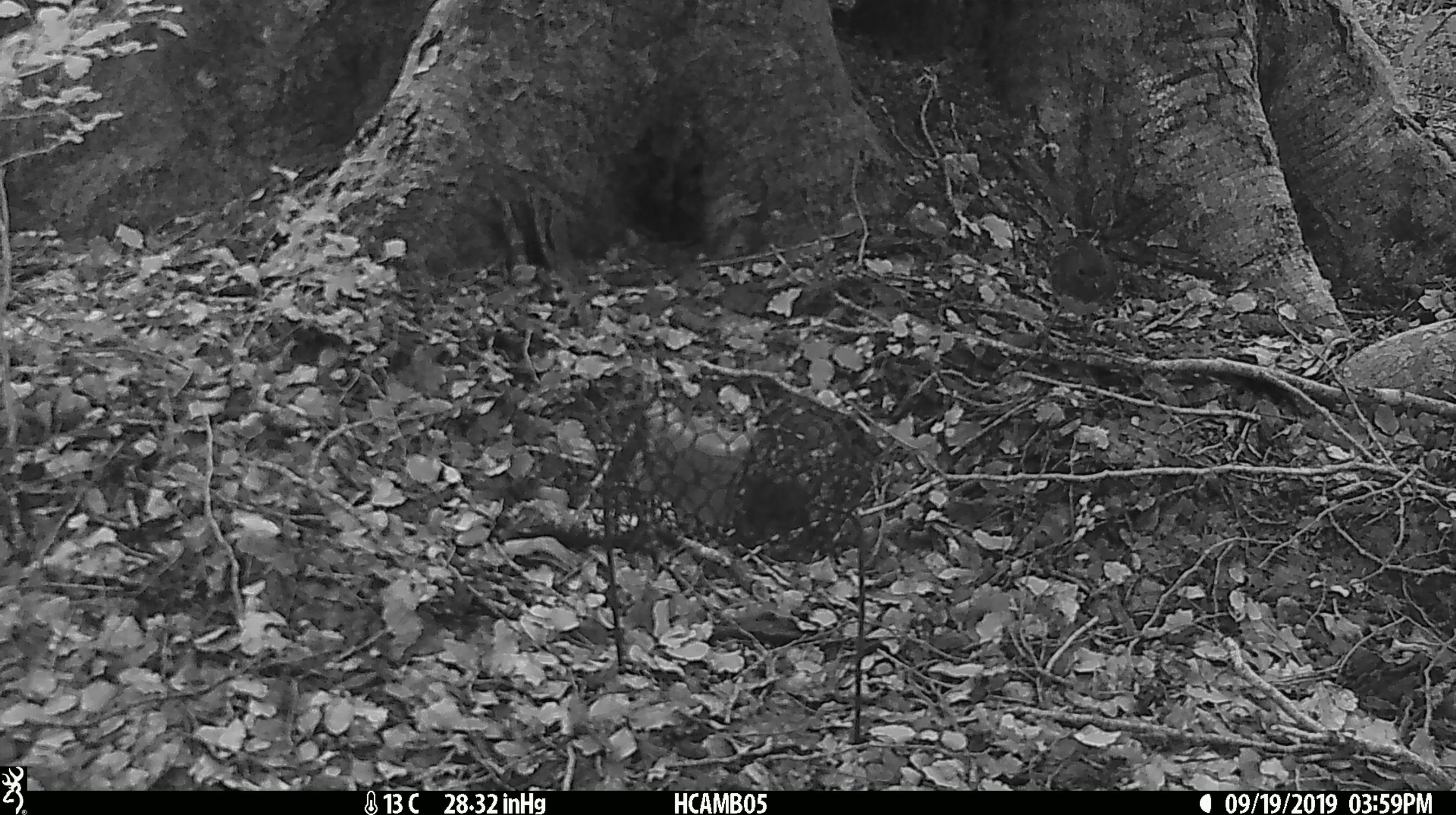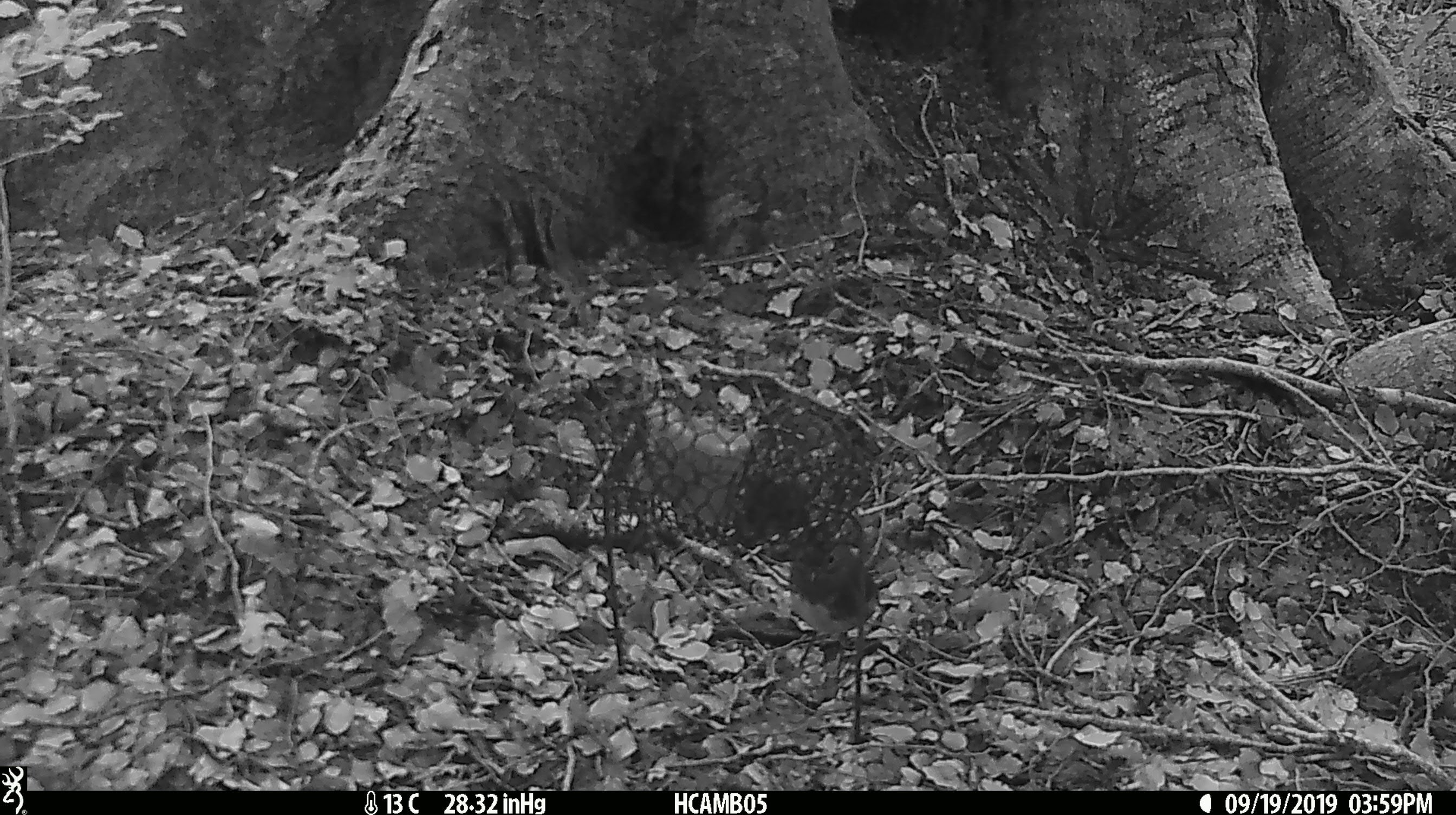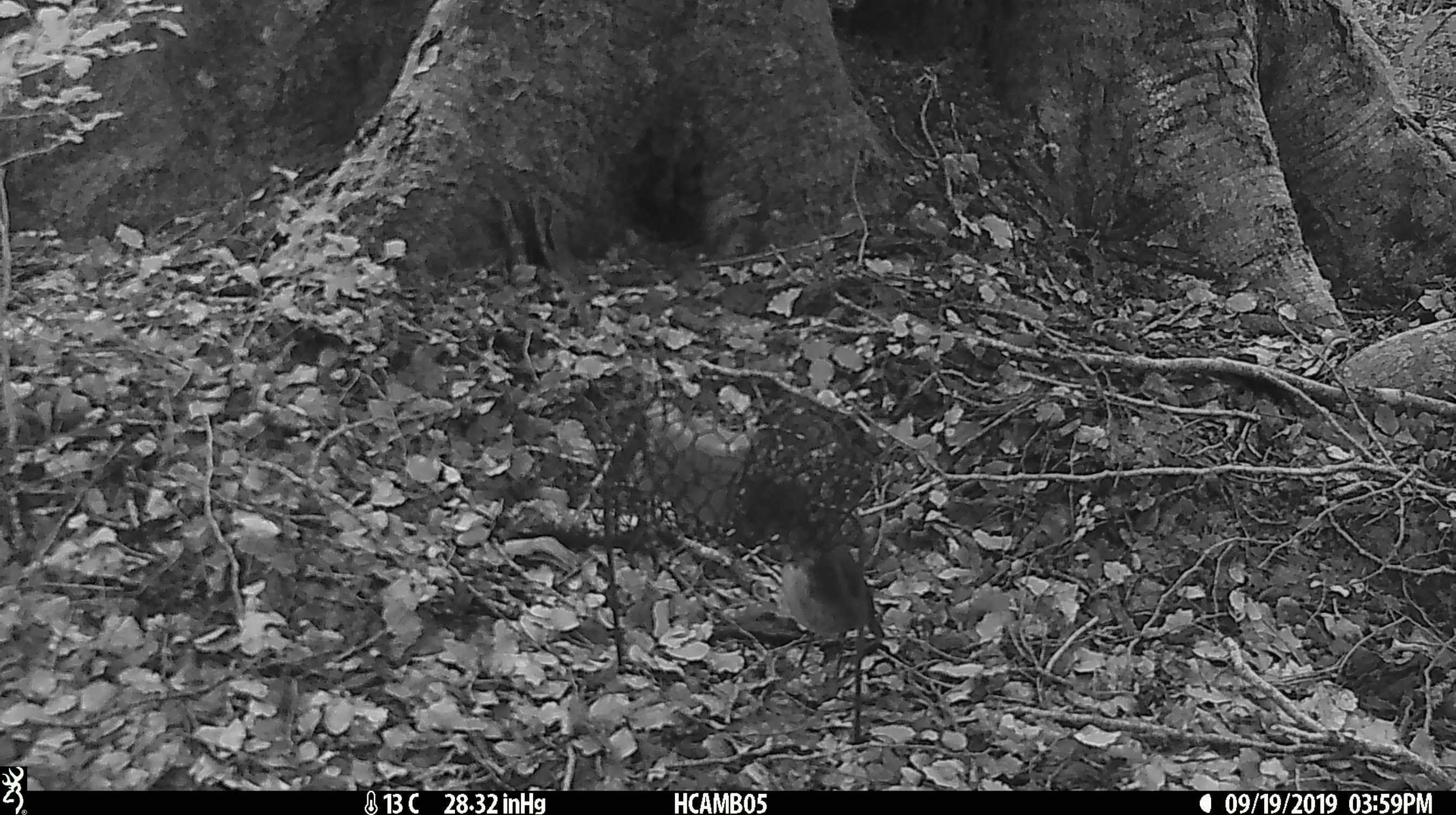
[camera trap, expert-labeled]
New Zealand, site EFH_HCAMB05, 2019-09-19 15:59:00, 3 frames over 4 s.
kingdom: Animalia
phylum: Chordata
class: Aves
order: Passeriformes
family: Petroicidae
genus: Petroica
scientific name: Petroica australis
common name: new zealand robin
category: robin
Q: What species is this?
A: Robin (new zealand robin) (Petroica australis).